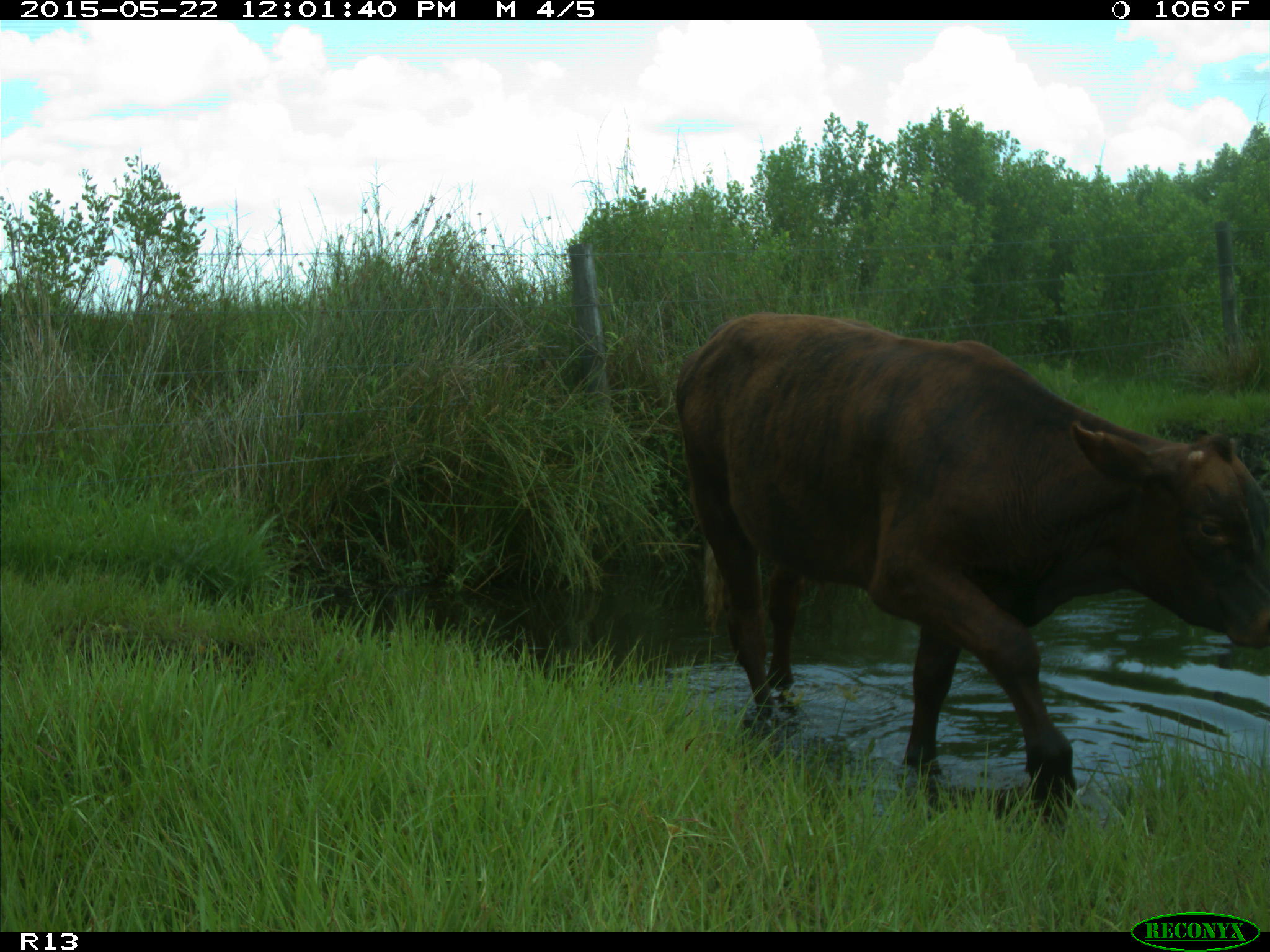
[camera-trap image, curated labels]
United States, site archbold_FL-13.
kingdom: Animalia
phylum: Chordata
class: Mammalia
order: Artiodactyla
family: Bovidae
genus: Bos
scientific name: Bos taurus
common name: domestic cow